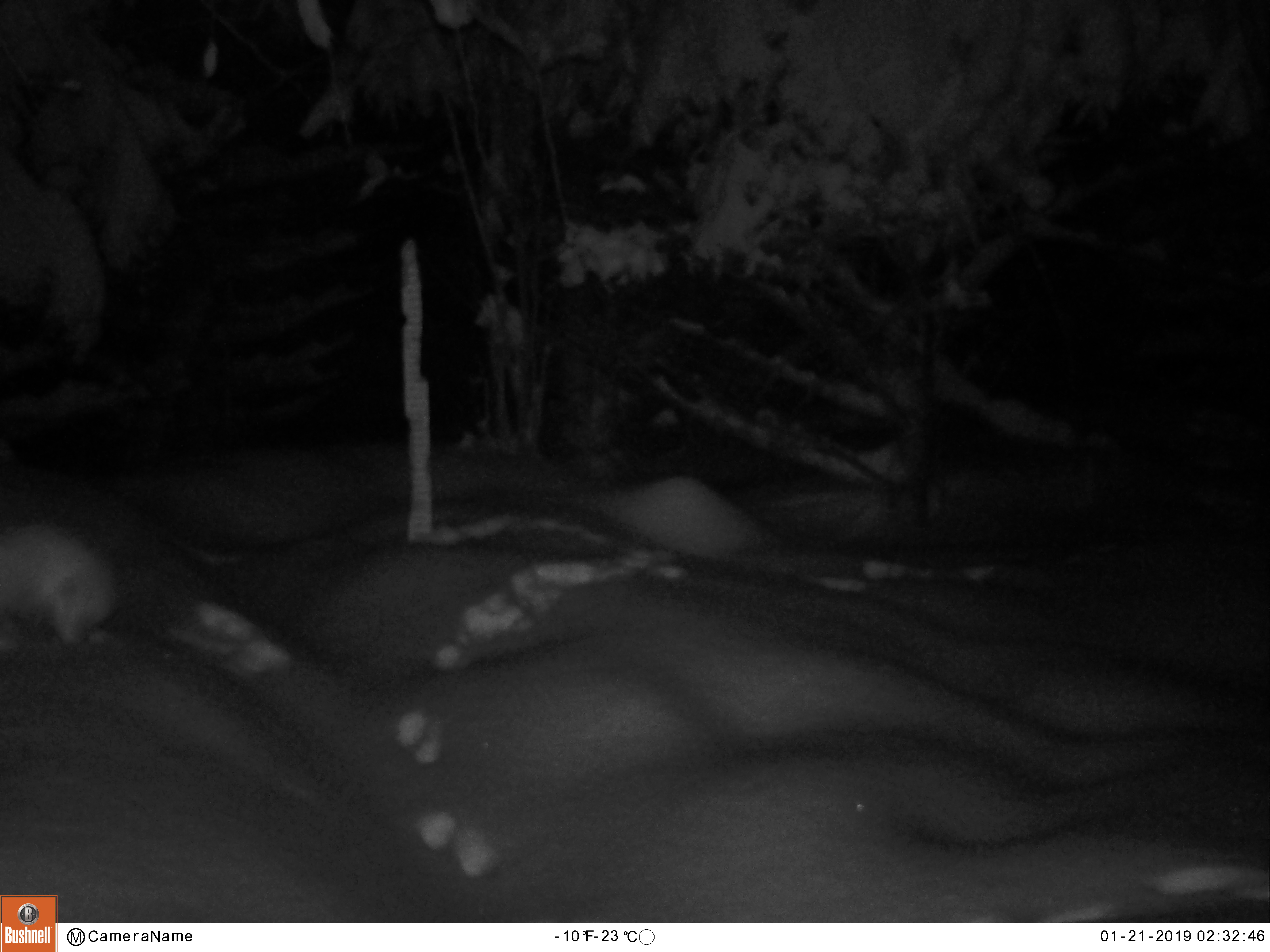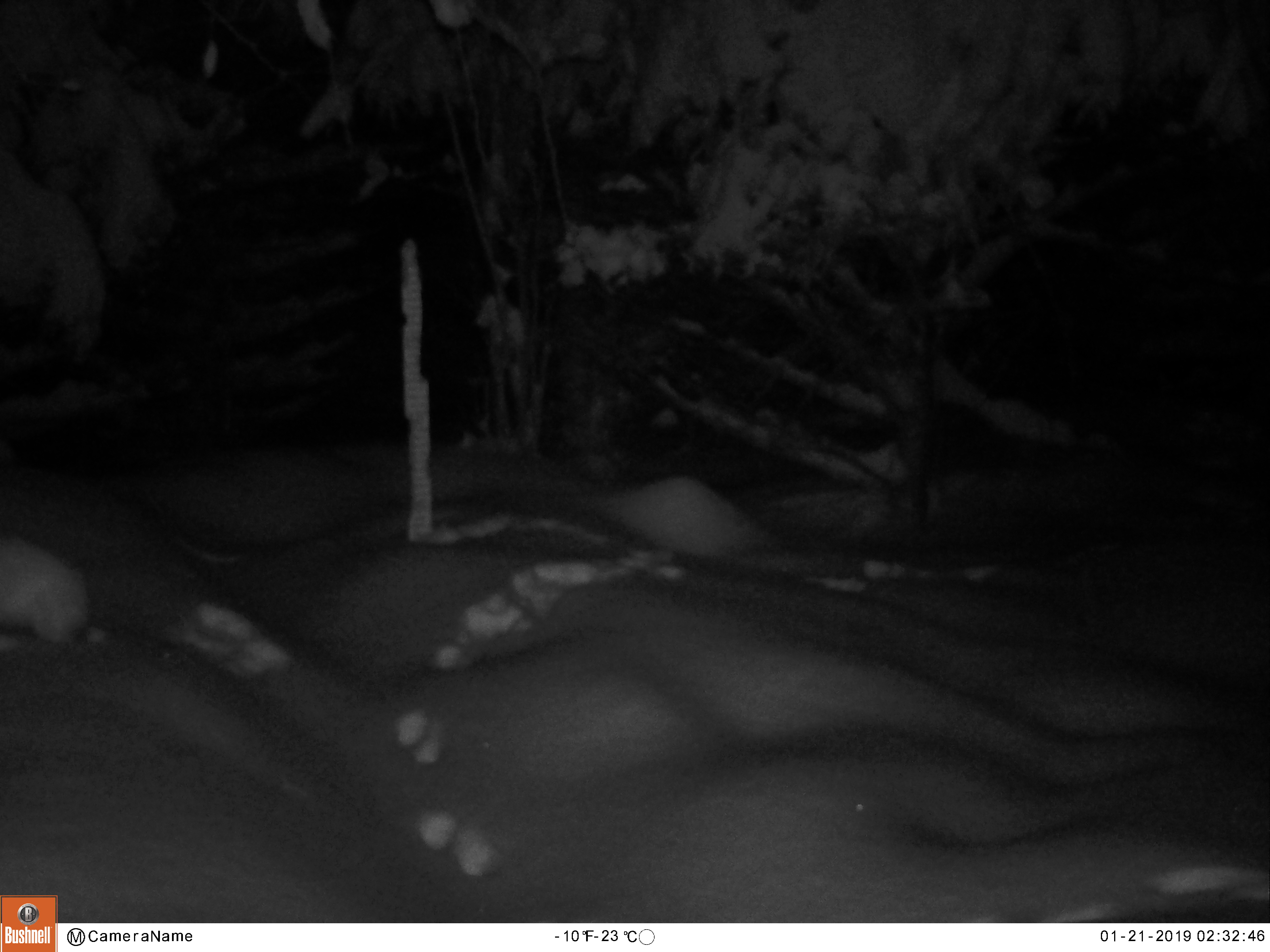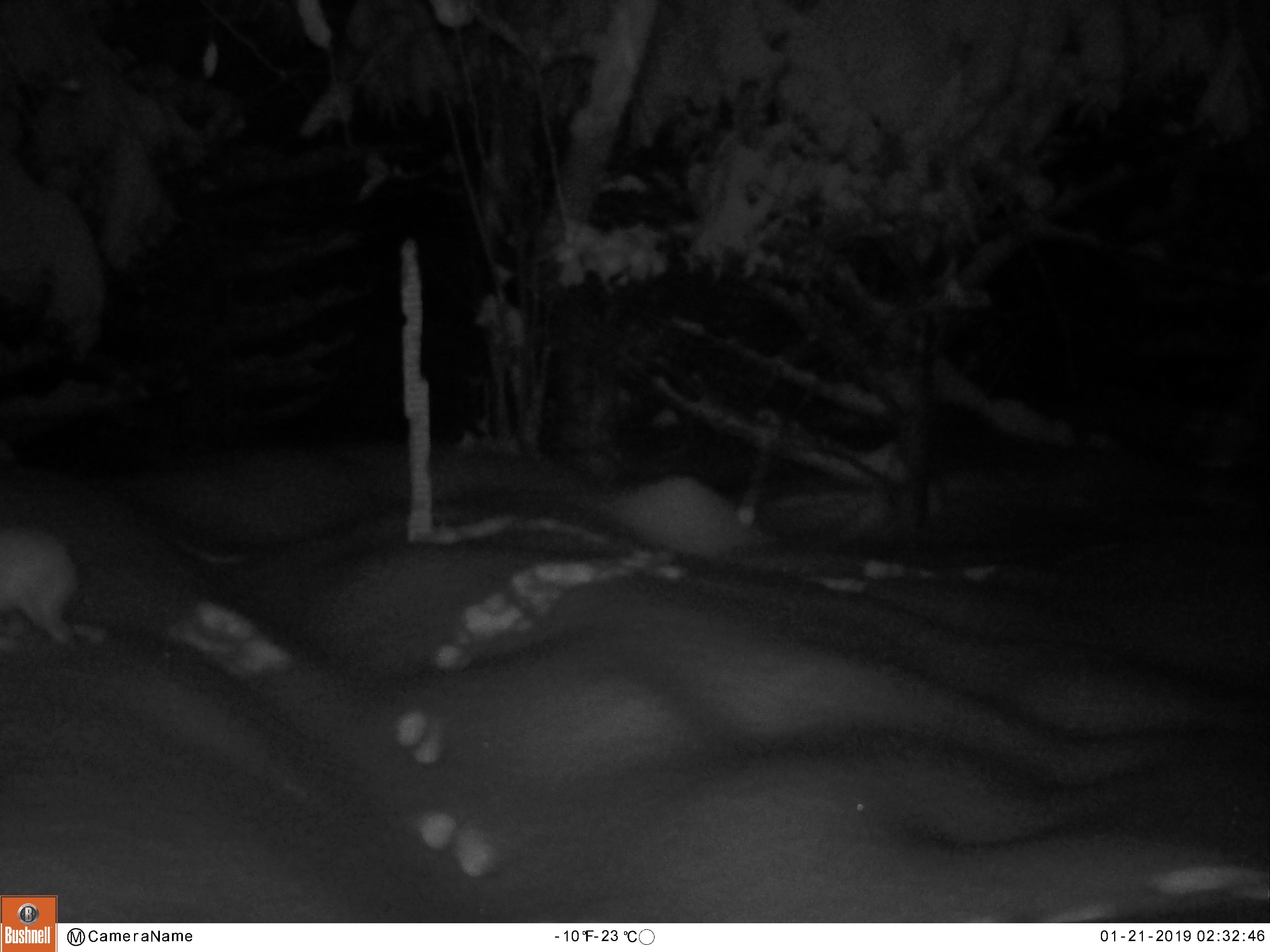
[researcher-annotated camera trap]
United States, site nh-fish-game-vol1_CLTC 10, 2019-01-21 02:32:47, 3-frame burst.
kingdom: Animalia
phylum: Chordata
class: Mammalia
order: Lagomorpha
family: Leporidae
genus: Lepus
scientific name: Lepus americanus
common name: snowshoe hare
Snowshoe hare (Lepus americanus).